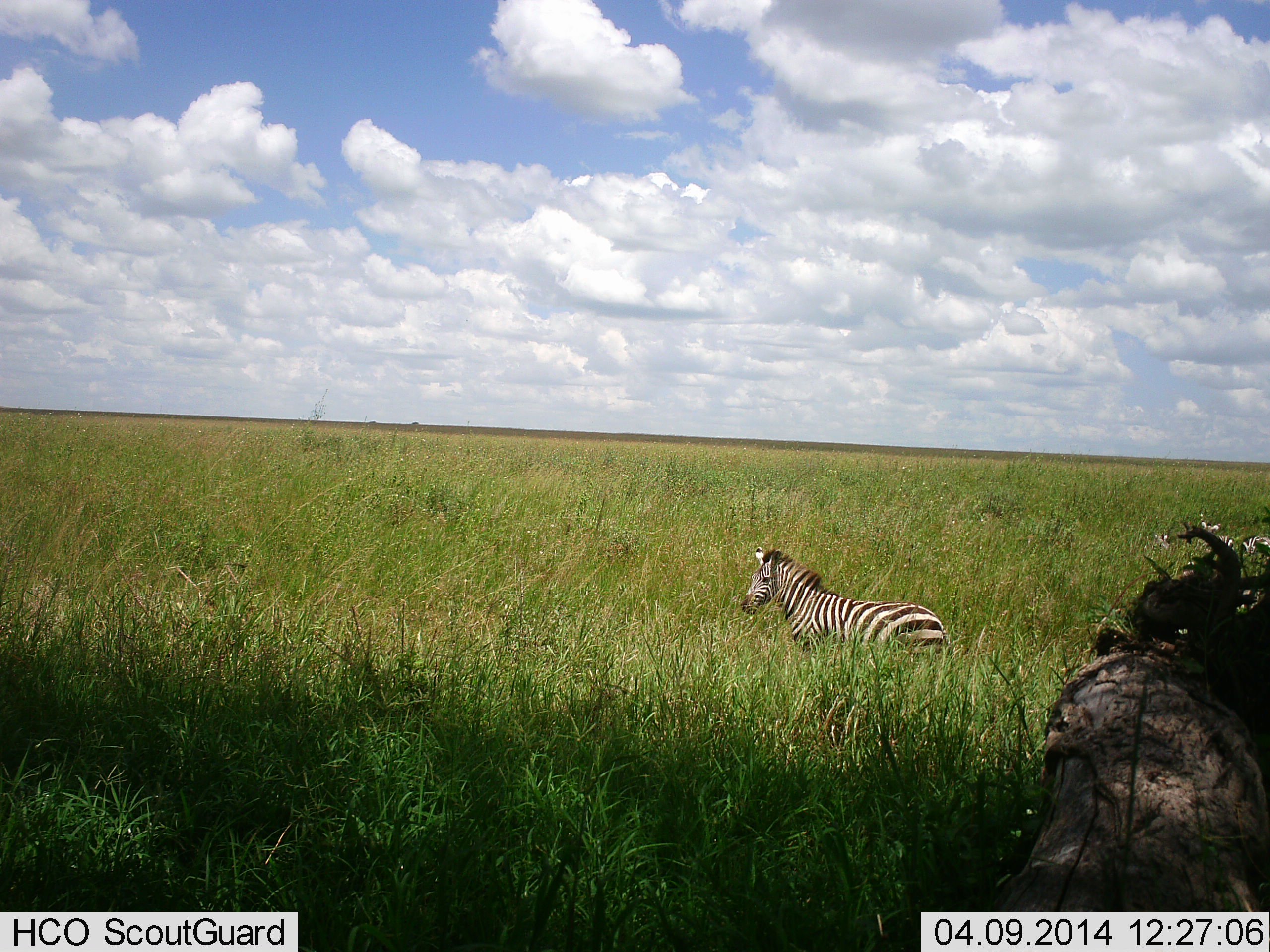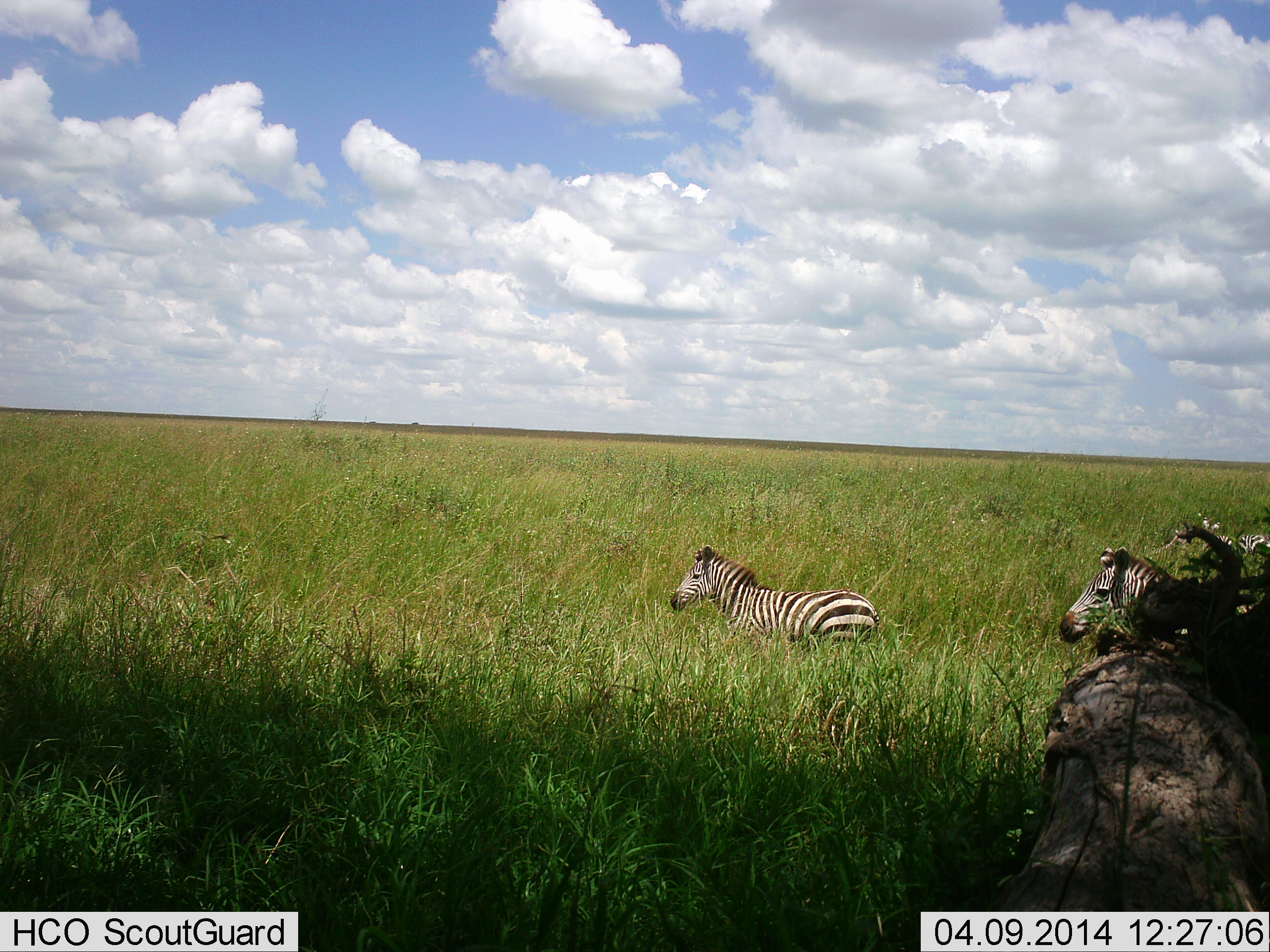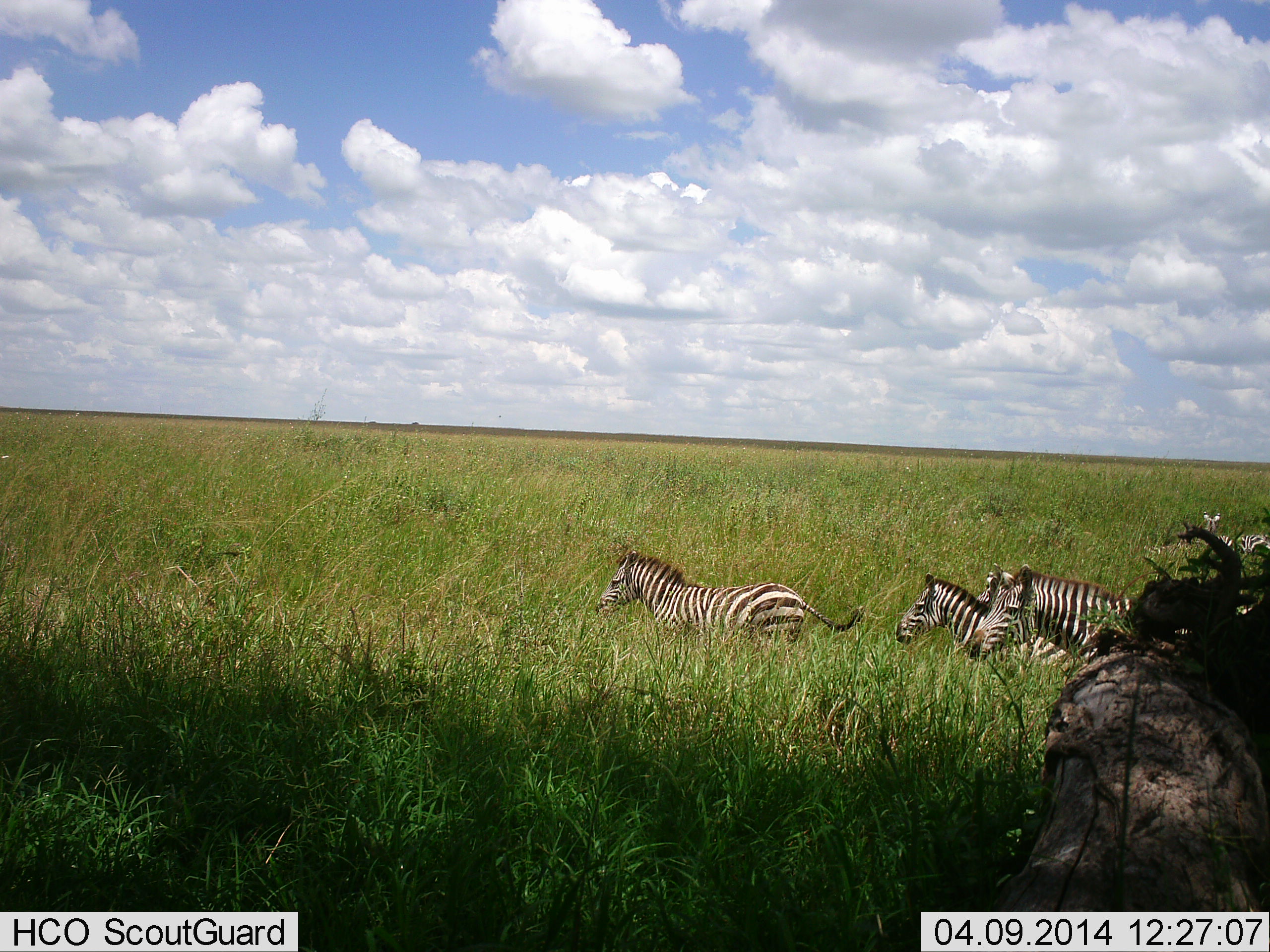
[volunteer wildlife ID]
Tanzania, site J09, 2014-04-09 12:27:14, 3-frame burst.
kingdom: Animalia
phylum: Chordata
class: Mammalia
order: Perissodactyla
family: Equidae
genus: Equus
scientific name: Equus quagga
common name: plains zebra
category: zebra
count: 4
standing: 40%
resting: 20%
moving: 100%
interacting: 0%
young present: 0%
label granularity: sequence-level